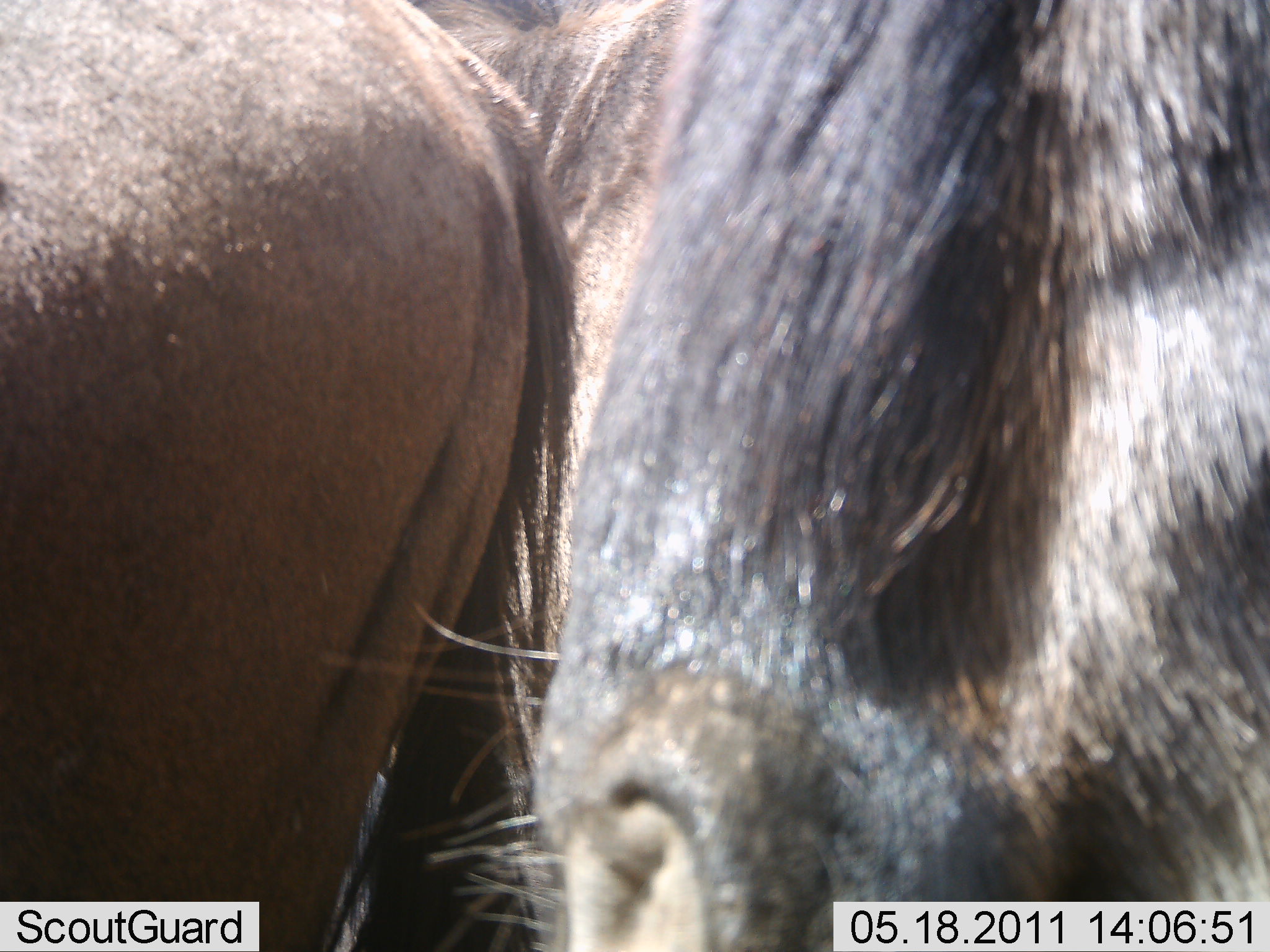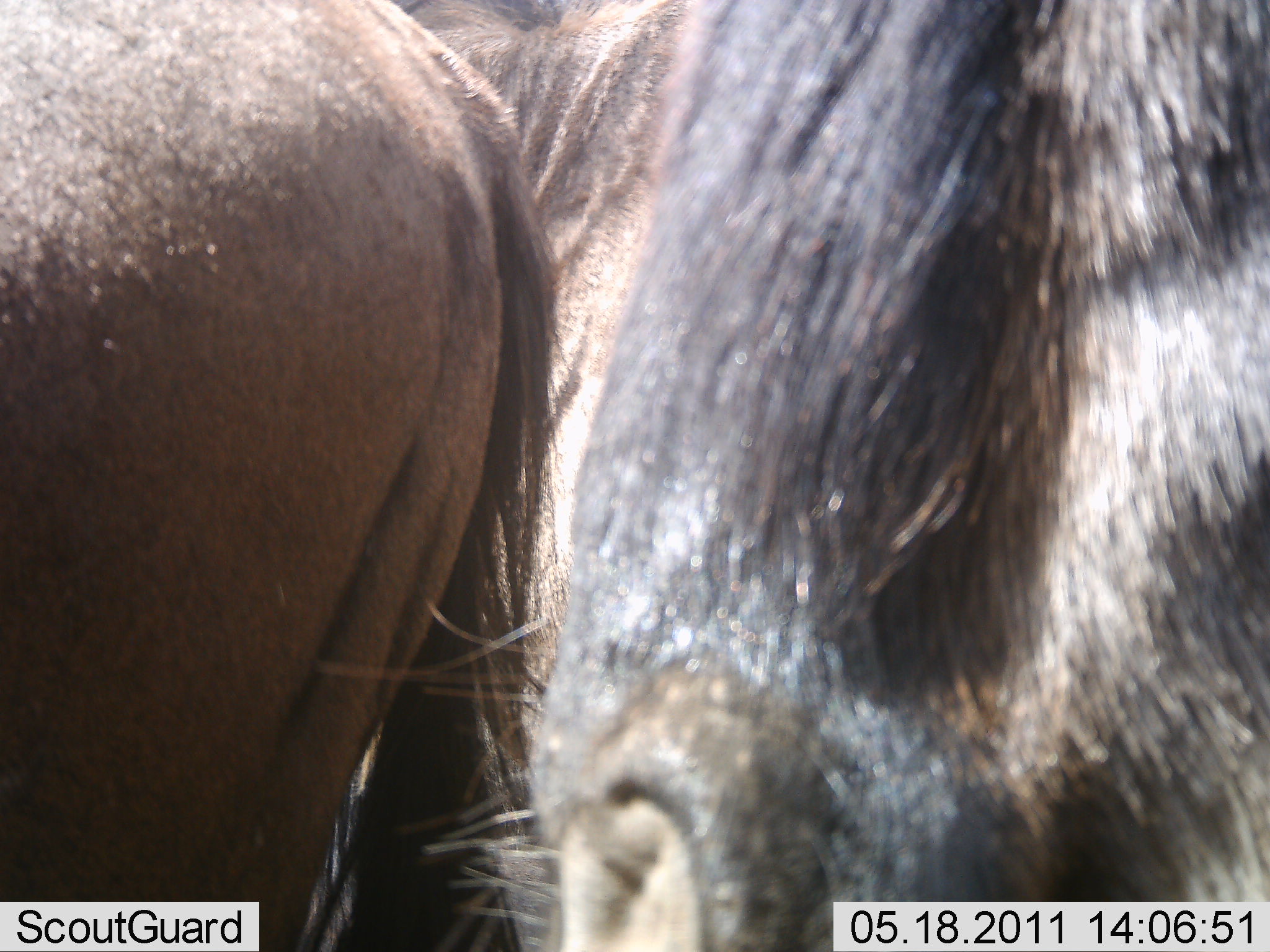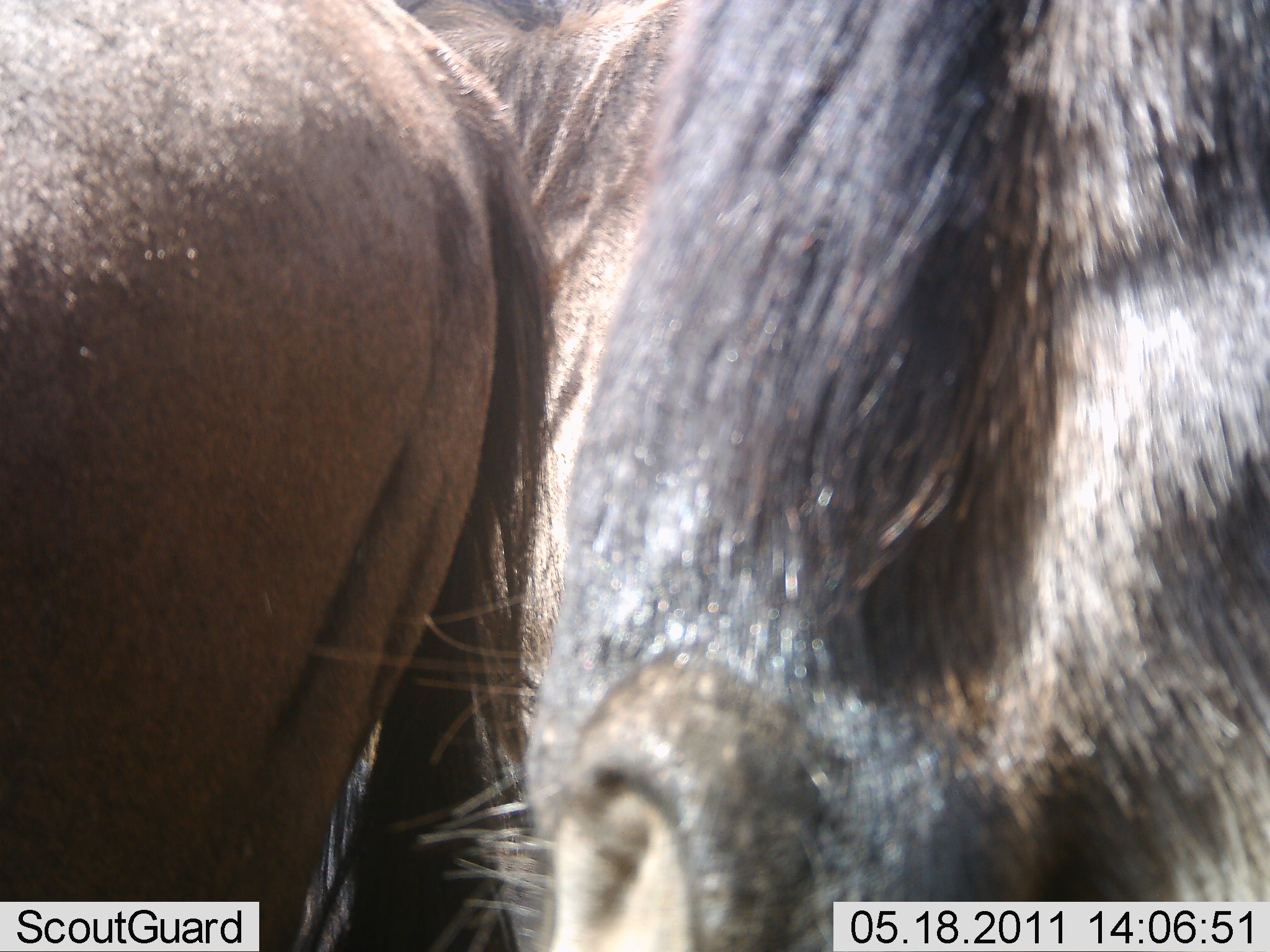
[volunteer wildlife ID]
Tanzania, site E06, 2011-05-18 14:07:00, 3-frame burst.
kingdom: Animalia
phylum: Chordata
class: Mammalia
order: Artiodactyla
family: Bovidae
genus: Connochaetes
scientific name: Connochaetes taurinus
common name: blue wildebeest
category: wildebeest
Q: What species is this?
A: Wildebeest (blue wildebeest) (Connochaetes taurinus).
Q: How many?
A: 3.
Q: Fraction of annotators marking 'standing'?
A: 100%.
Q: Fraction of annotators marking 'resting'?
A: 0%.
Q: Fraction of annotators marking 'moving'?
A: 10%.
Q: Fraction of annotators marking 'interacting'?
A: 0%.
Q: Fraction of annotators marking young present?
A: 0%.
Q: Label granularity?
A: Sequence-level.